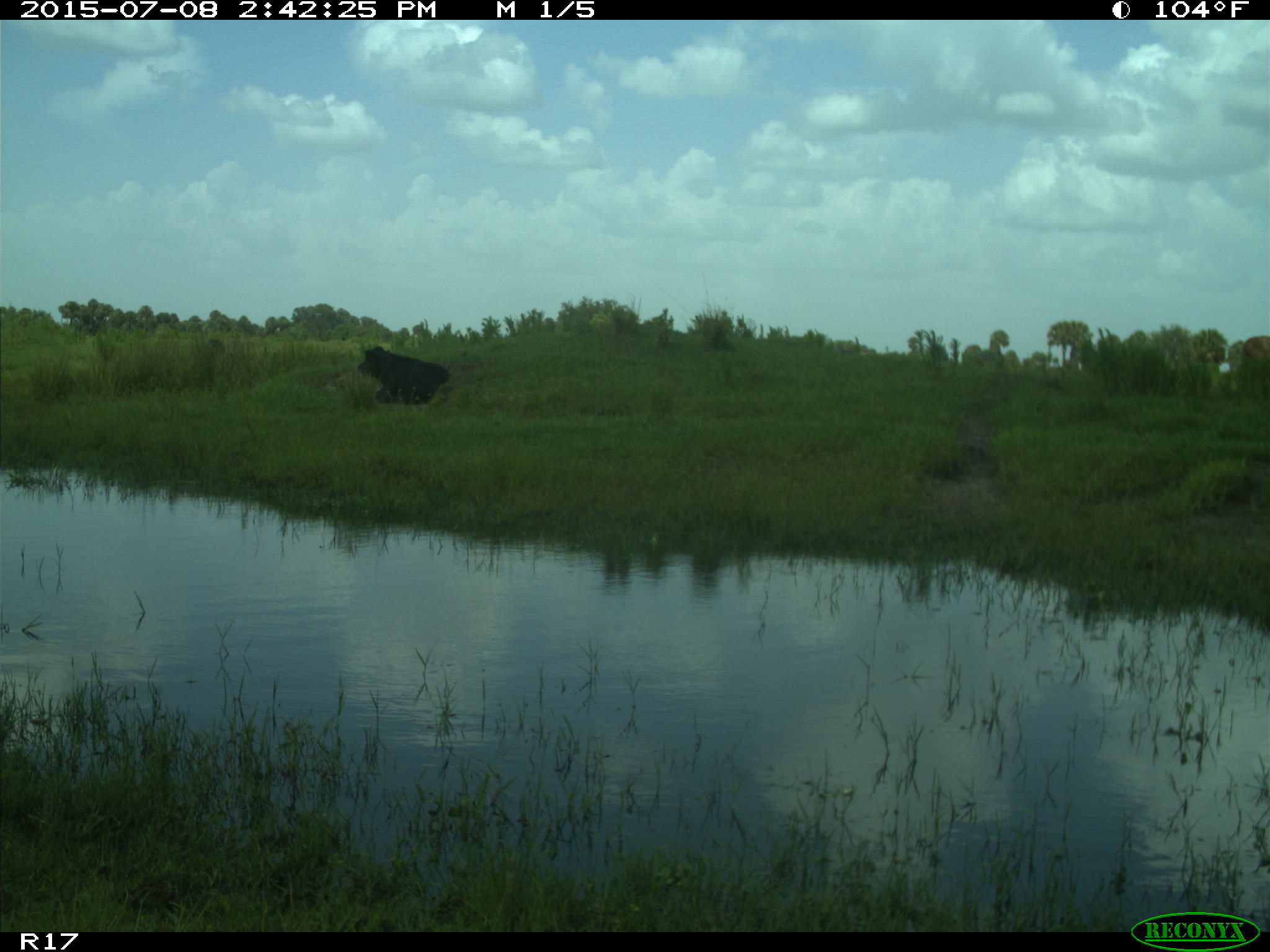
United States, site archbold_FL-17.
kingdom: Animalia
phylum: Chordata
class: Mammalia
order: Artiodactyla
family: Bovidae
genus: Bos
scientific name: Bos taurus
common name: domestic cow